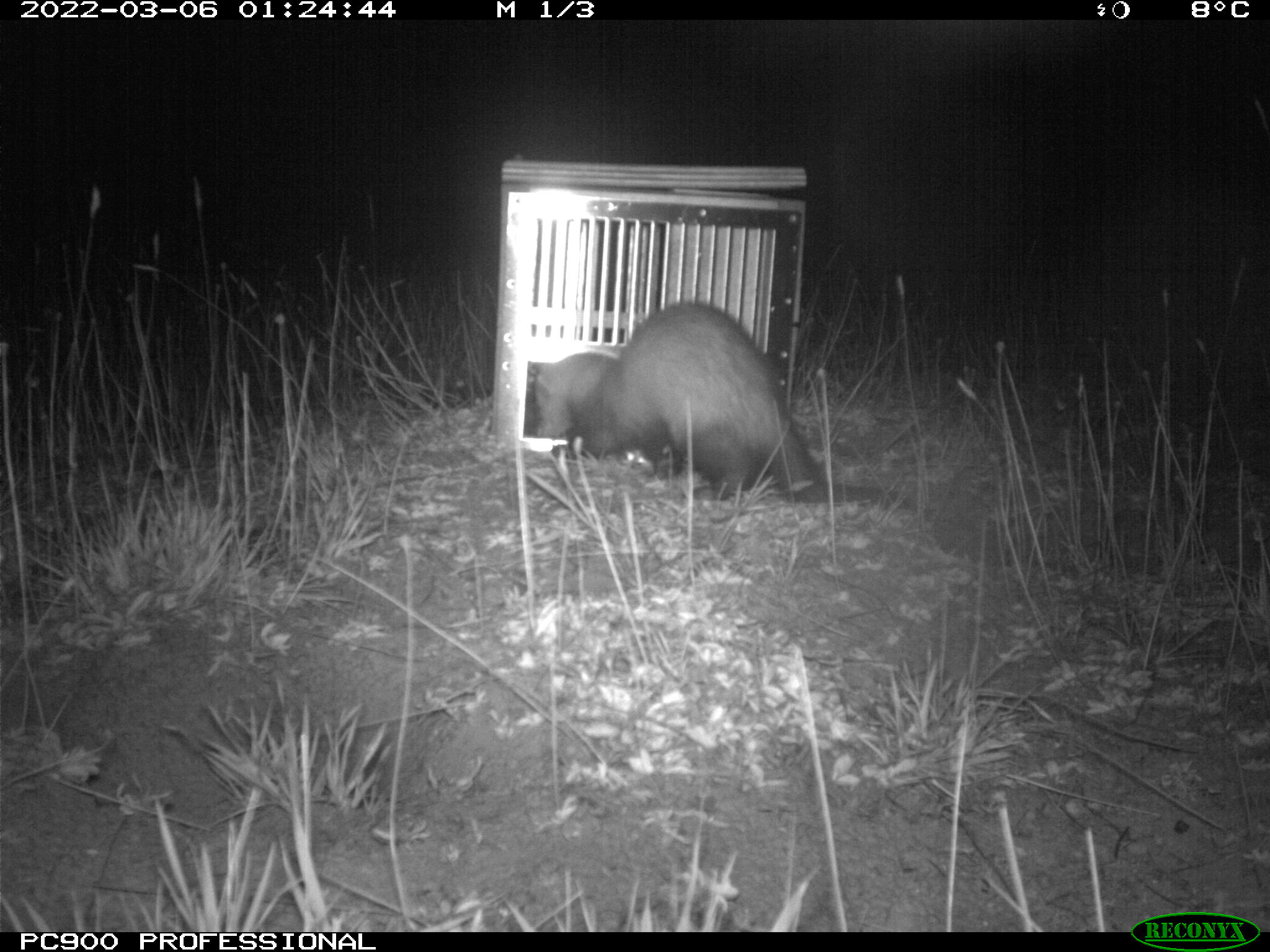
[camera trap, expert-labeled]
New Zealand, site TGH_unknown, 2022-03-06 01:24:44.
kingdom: Animalia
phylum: Chordata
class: Mammalia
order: Carnivora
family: Mustelidae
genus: Mustela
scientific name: Mustela furo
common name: ferret